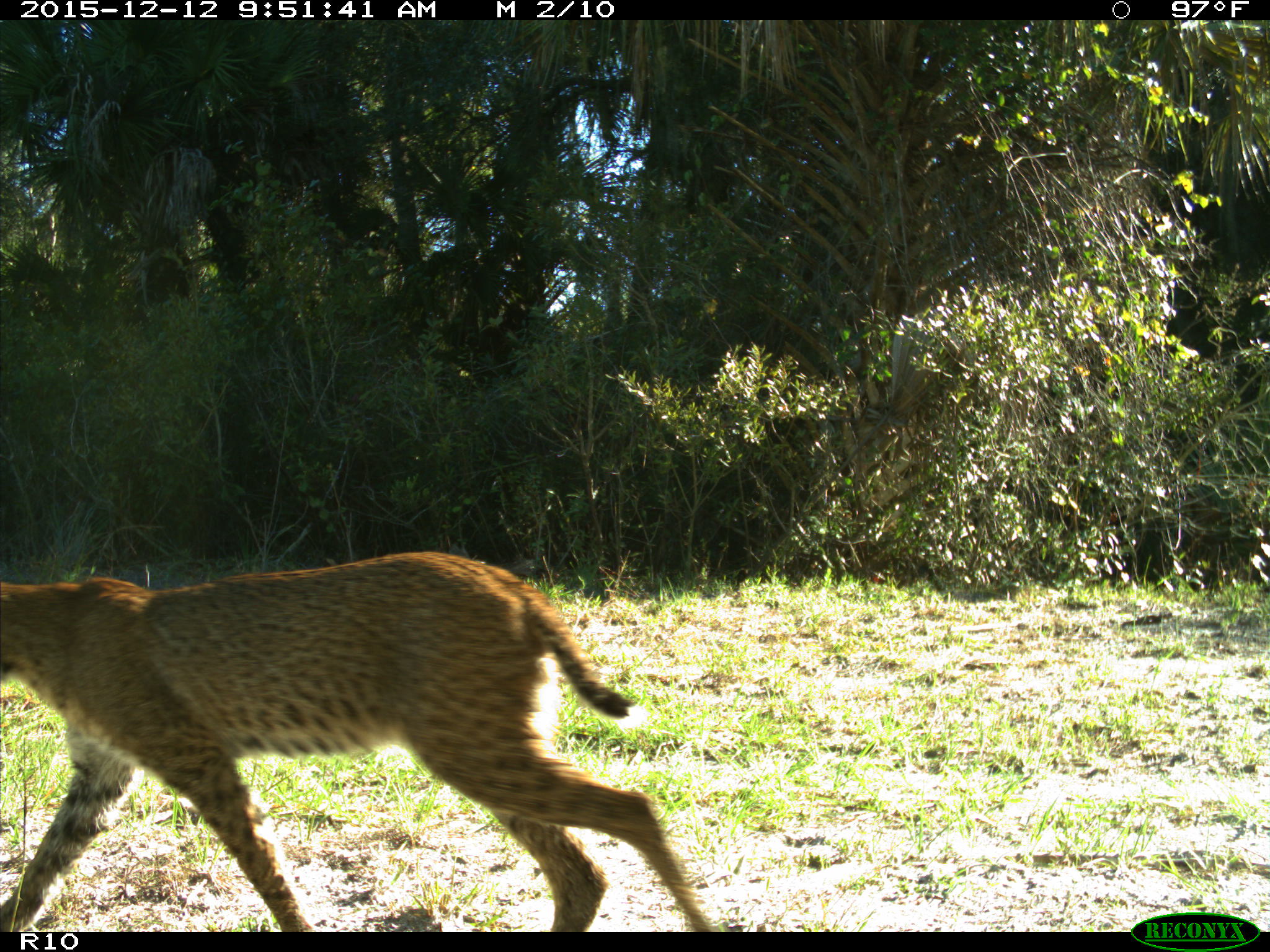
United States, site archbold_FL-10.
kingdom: Animalia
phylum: Chordata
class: Mammalia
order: Carnivora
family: Felidae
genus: Lynx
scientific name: Lynx rufus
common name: bobcat